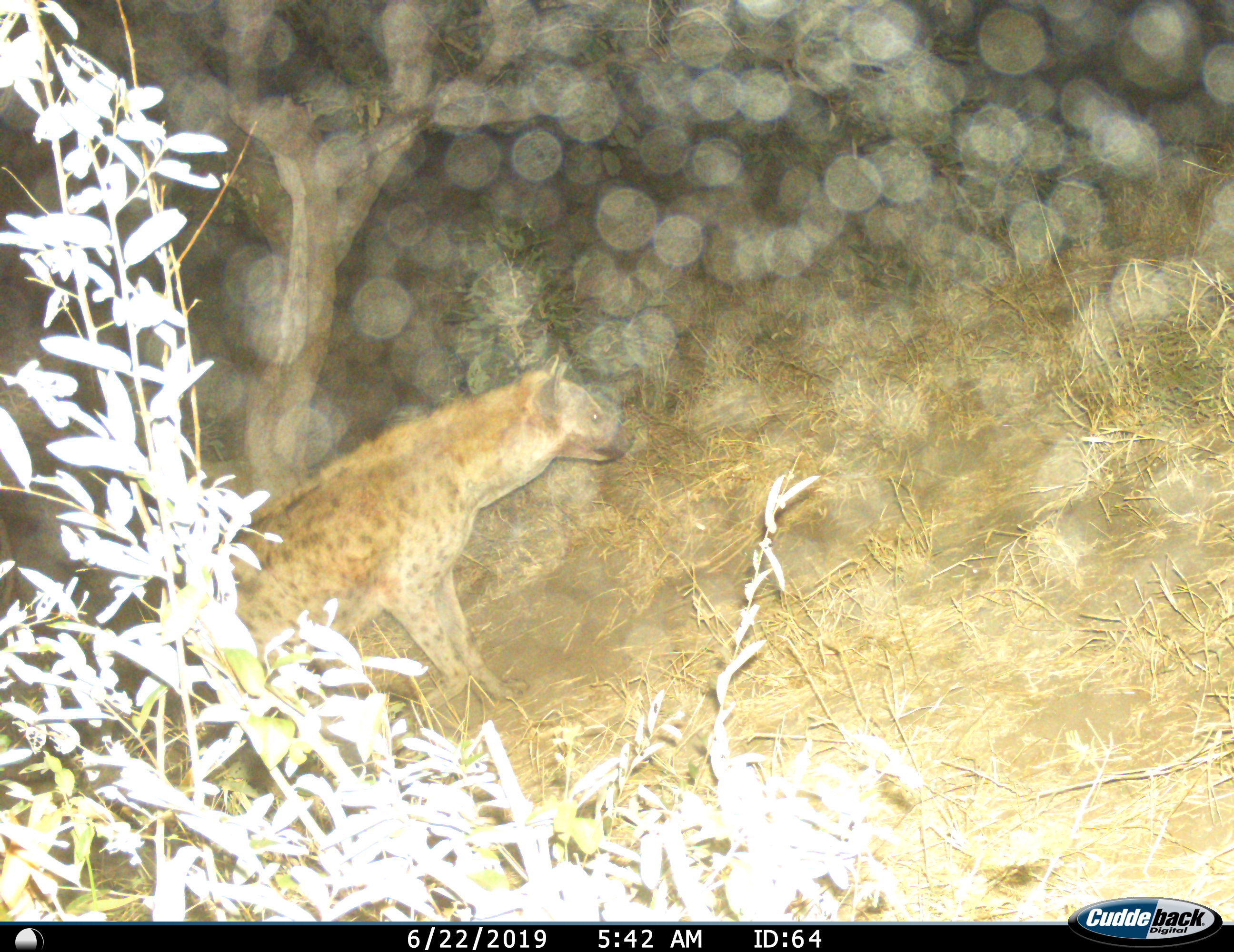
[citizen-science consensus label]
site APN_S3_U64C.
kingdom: Animalia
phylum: Chordata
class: Mammalia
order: Carnivora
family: Hyaenidae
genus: Crocuta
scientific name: Crocuta crocuta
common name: spotted hyena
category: hyenaspotted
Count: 1.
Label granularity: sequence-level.